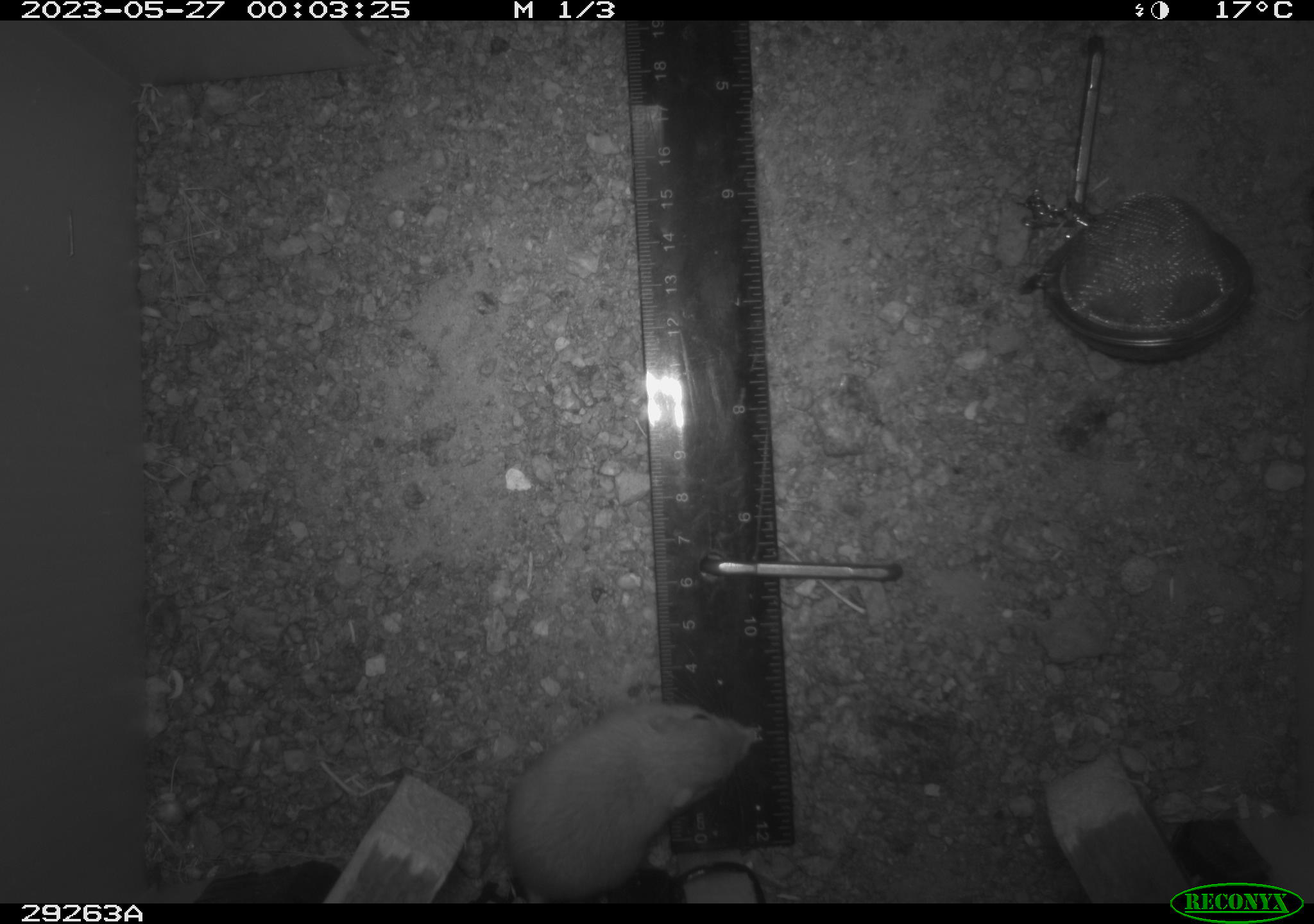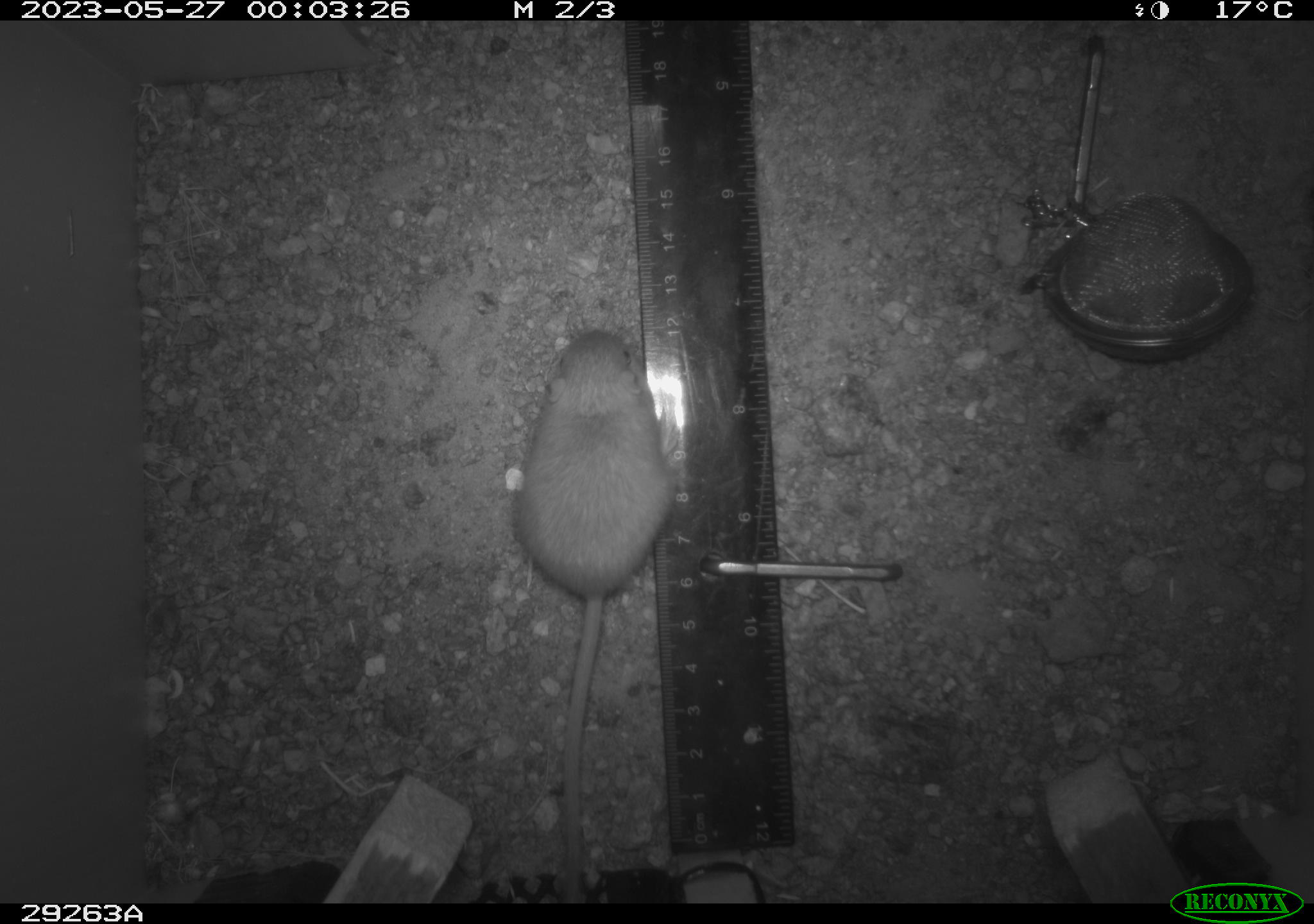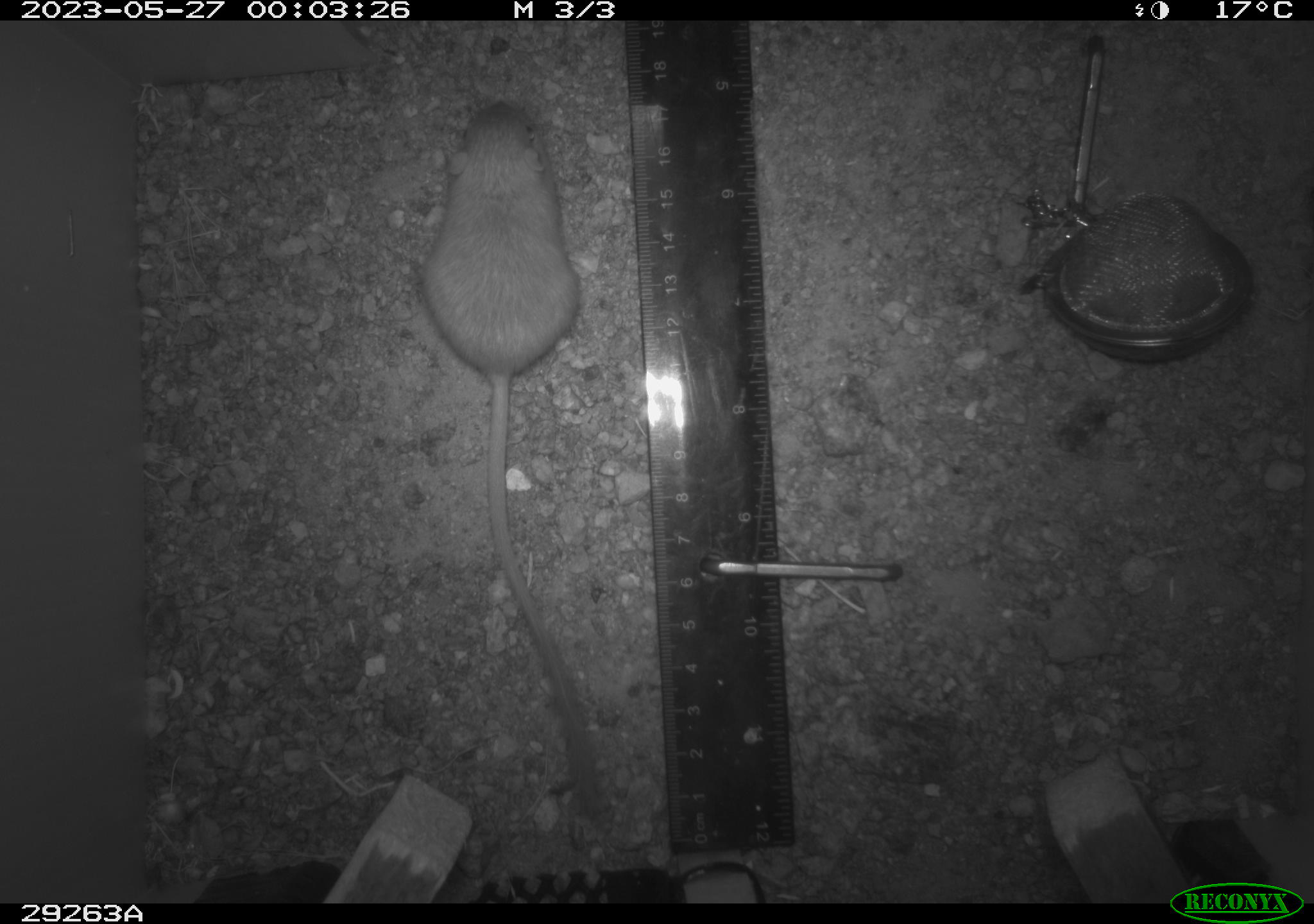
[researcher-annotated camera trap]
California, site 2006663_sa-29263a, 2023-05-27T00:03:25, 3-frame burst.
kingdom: Animalia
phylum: Chordata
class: Mammalia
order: Rodentia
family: Heteromyidae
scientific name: Heteromyidae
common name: kangaroo rats and pocket mice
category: heteromyidae family